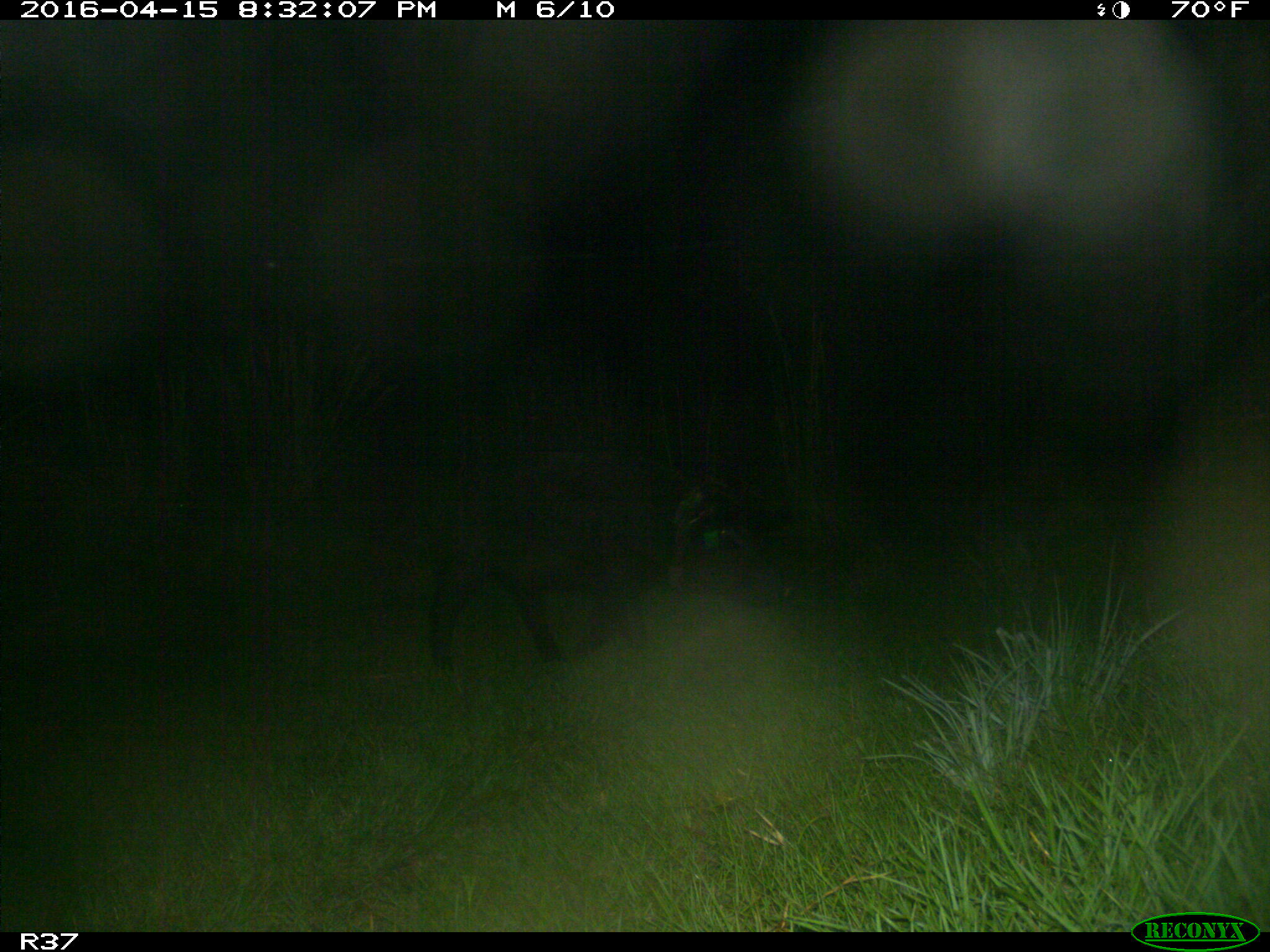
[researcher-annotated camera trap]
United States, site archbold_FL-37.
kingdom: Animalia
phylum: Chordata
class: Mammalia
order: Artiodactyla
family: Suidae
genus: Sus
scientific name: Sus scrofa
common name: wild boar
Sus scrofa (wild boar).